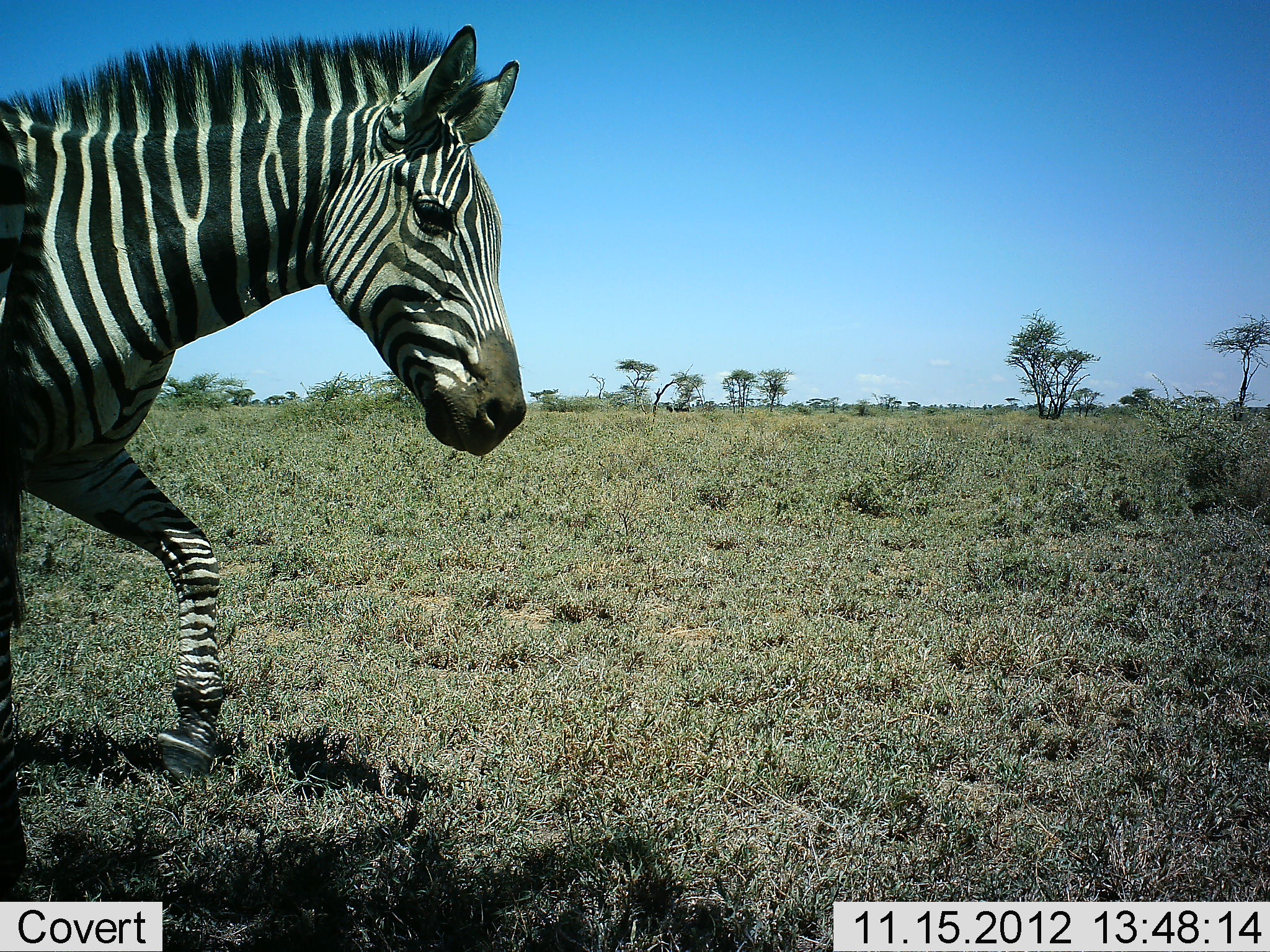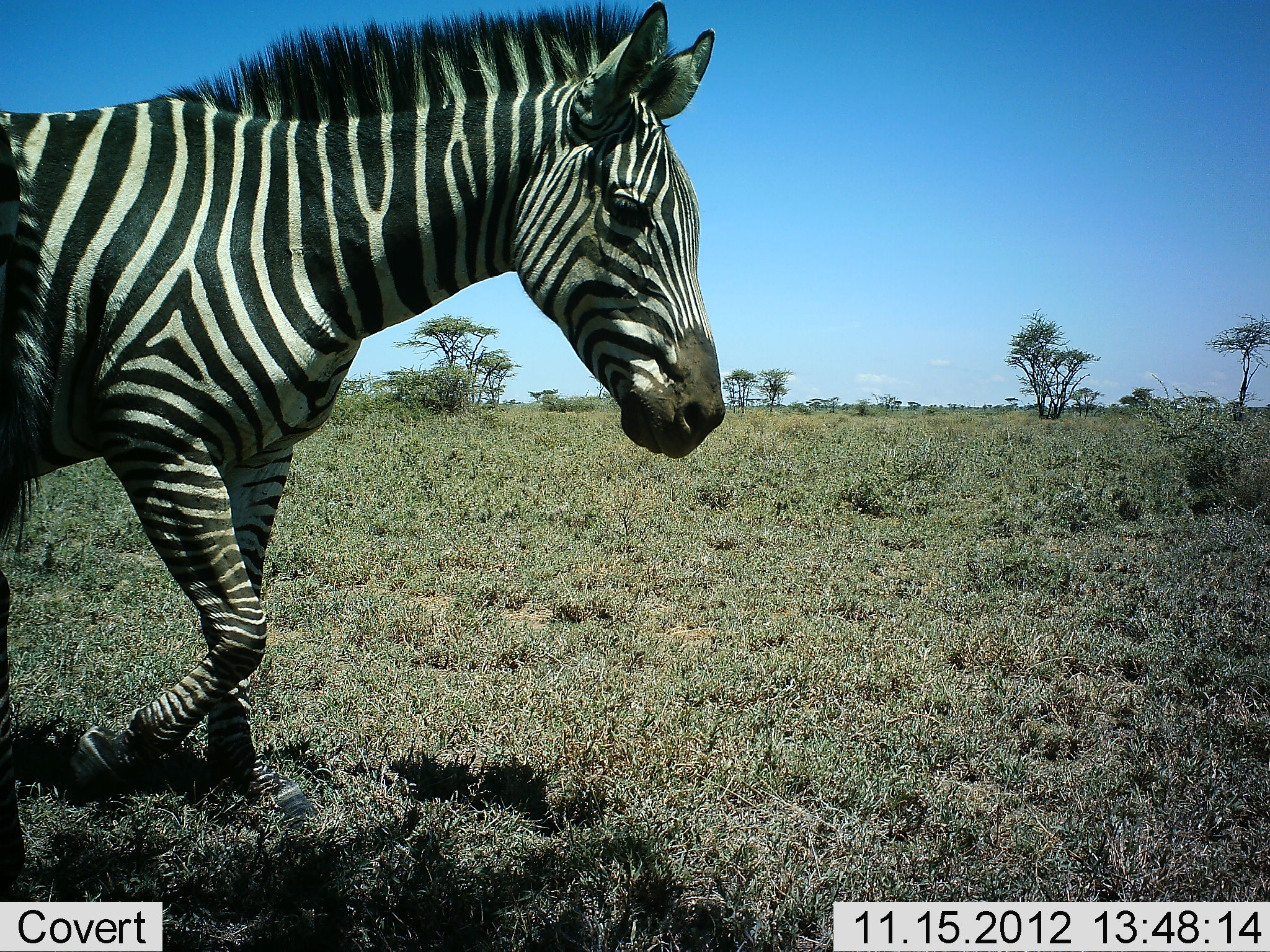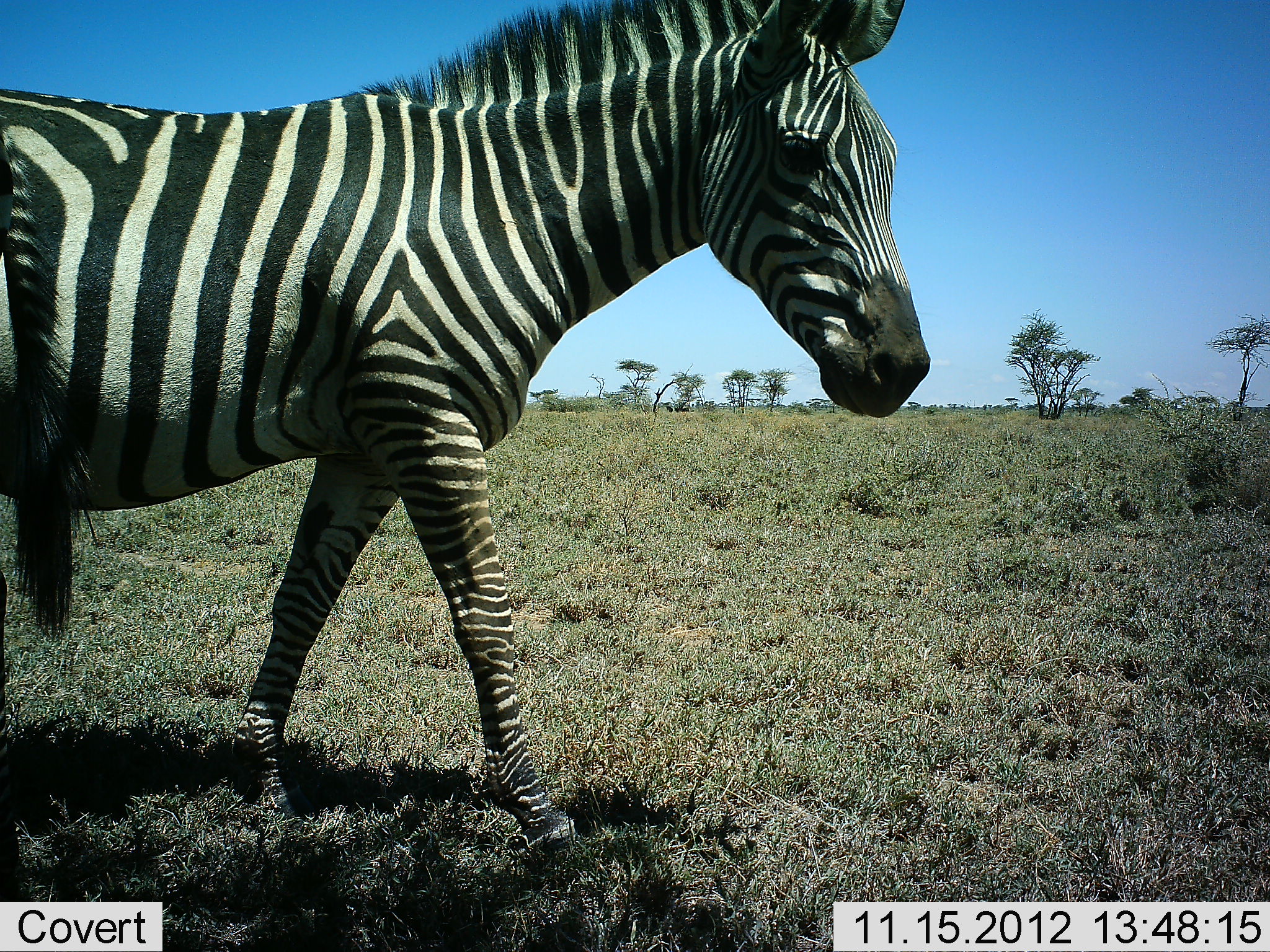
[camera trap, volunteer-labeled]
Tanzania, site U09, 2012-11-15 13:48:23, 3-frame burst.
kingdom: Animalia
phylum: Chordata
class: Mammalia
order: Perissodactyla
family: Equidae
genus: Equus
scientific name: Equus quagga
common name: plains zebra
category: zebra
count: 1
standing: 60%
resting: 0%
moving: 90%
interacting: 0%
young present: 0%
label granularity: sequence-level